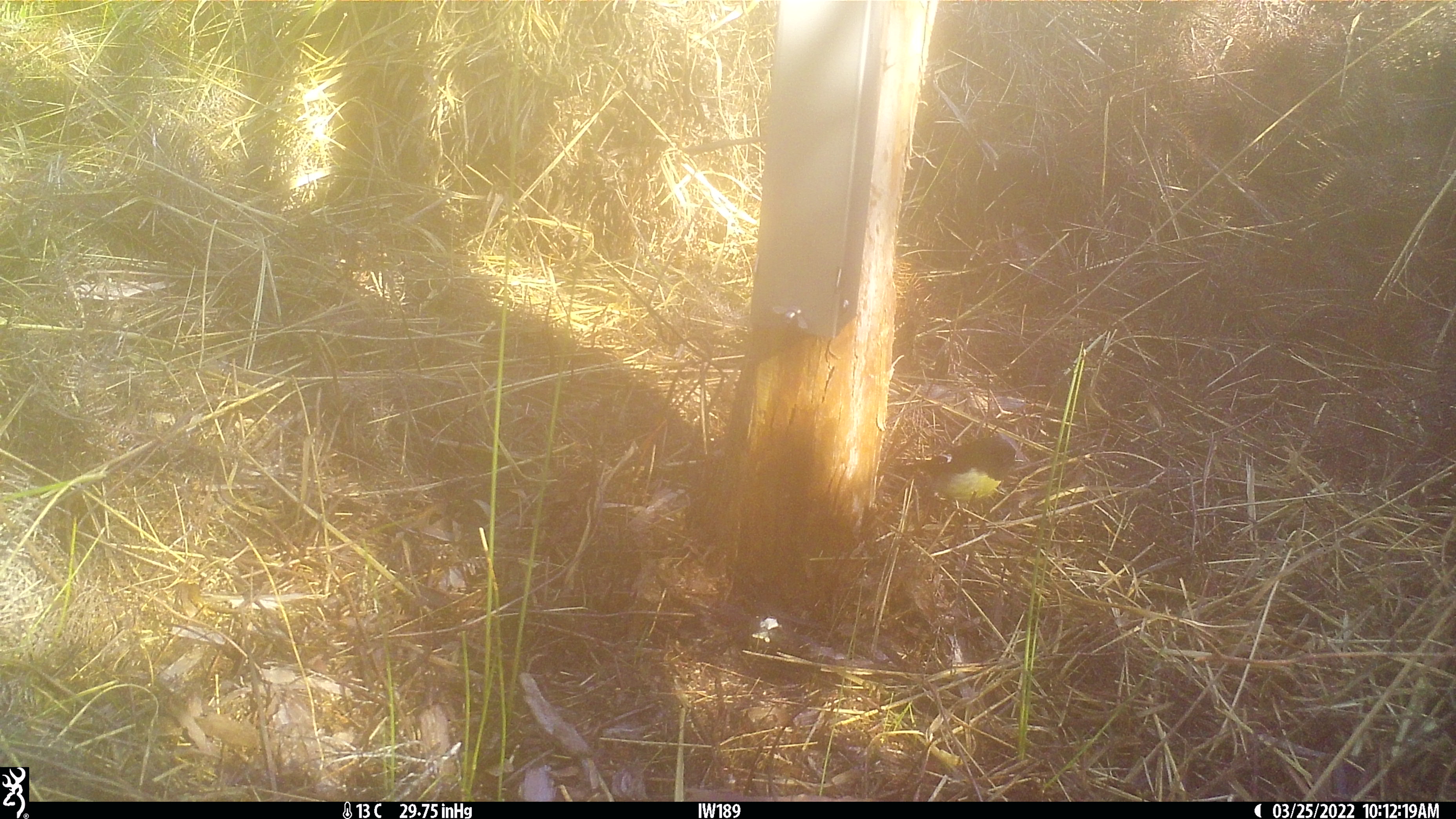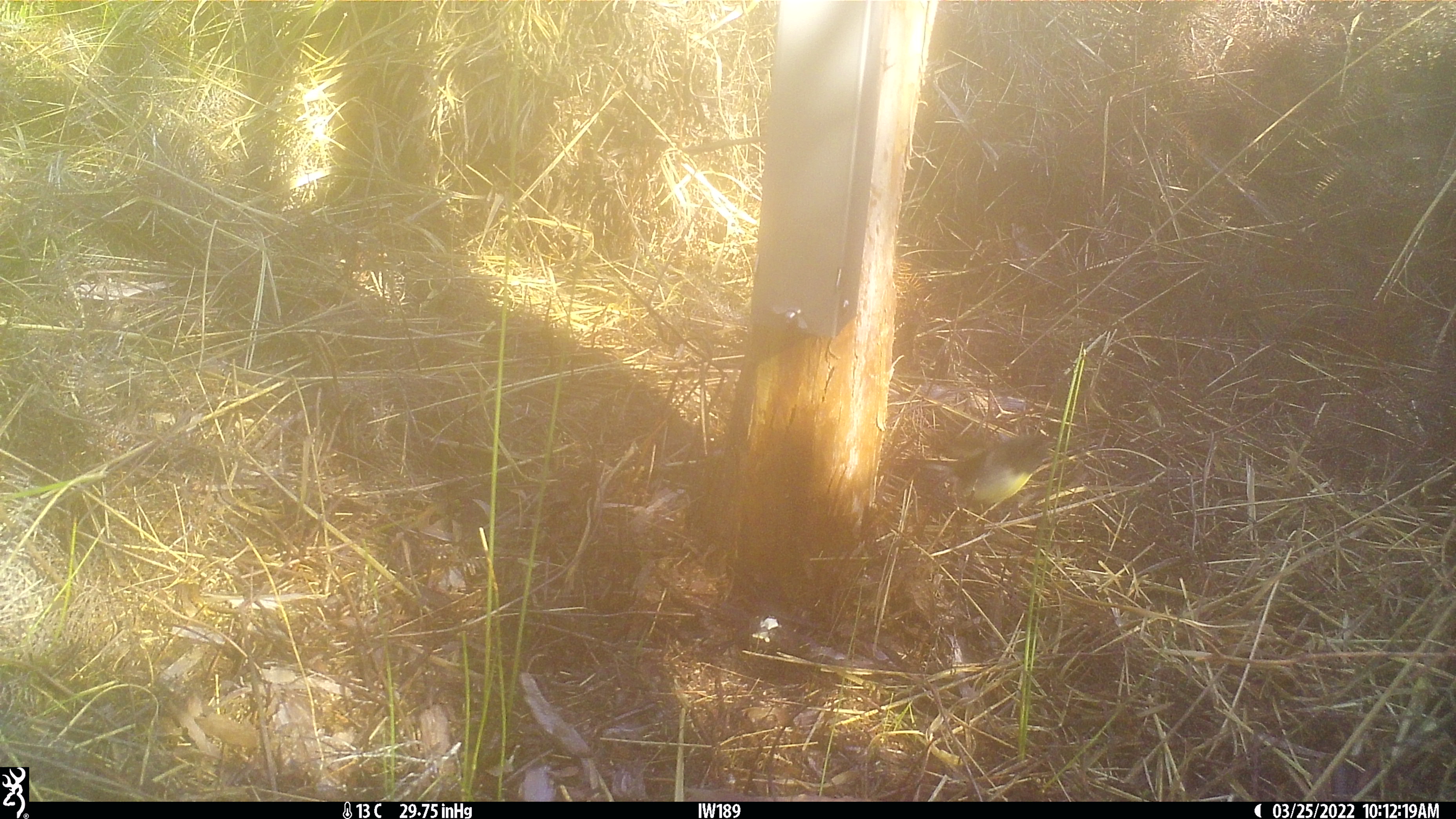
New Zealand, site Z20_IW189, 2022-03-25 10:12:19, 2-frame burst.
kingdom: Animalia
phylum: Chordata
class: Aves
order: Passeriformes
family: Petroicidae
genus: Petroica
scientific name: Petroica macrocephala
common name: tomtit